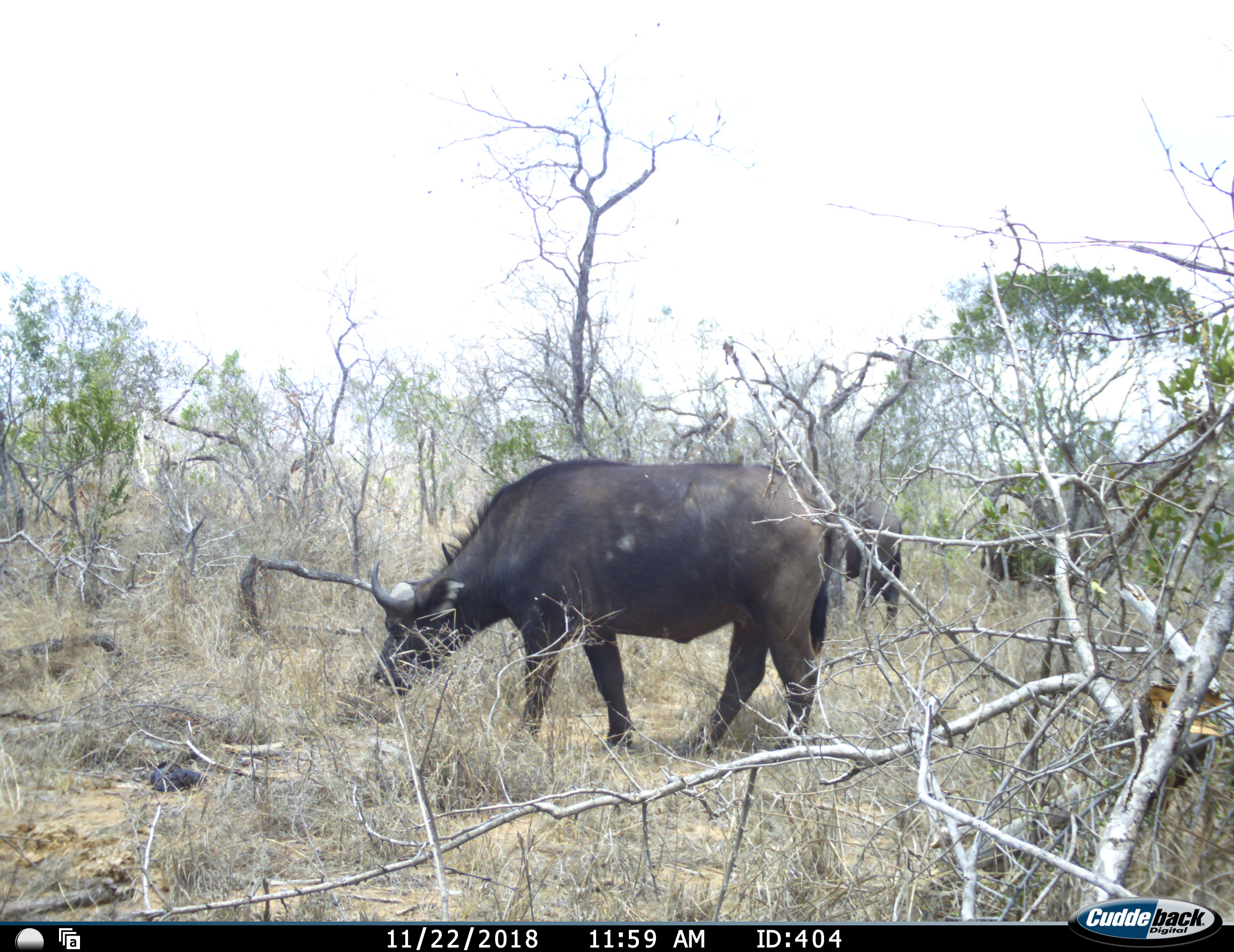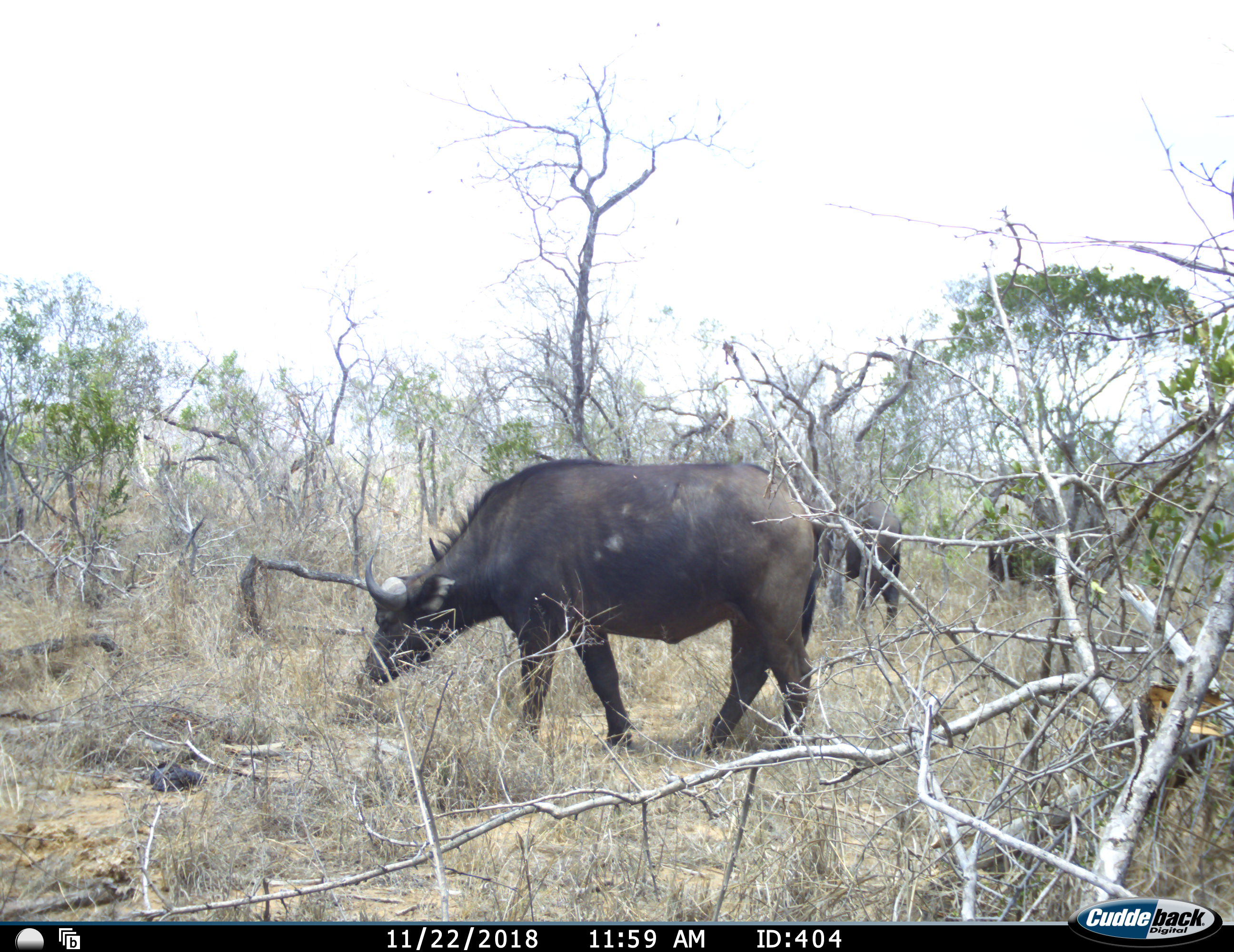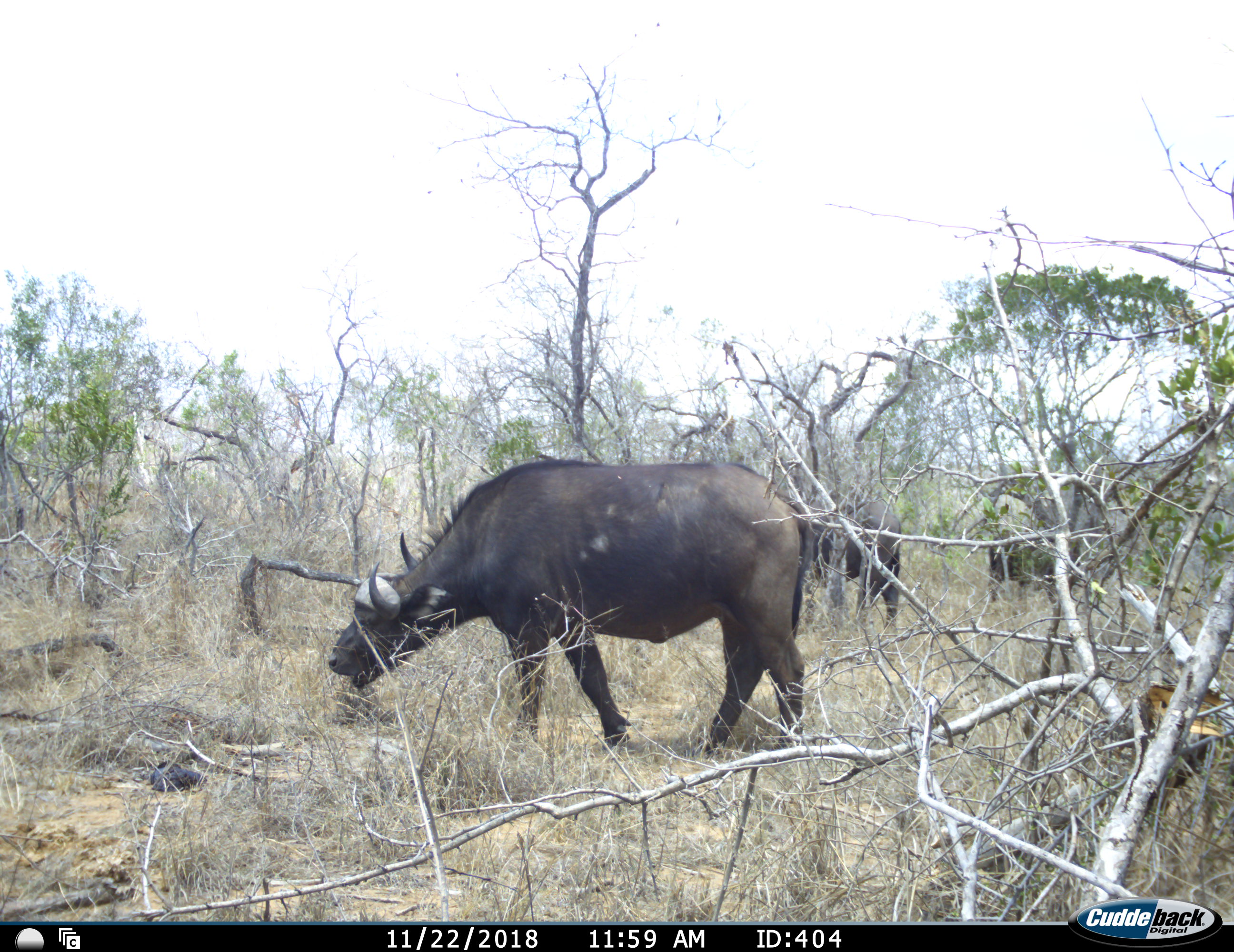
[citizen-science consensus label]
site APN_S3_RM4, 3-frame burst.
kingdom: Animalia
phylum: Chordata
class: Mammalia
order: Artiodactyla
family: Bovidae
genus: Syncerus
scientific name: Syncerus caffer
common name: african buffalo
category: buffalo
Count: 2.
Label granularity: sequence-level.